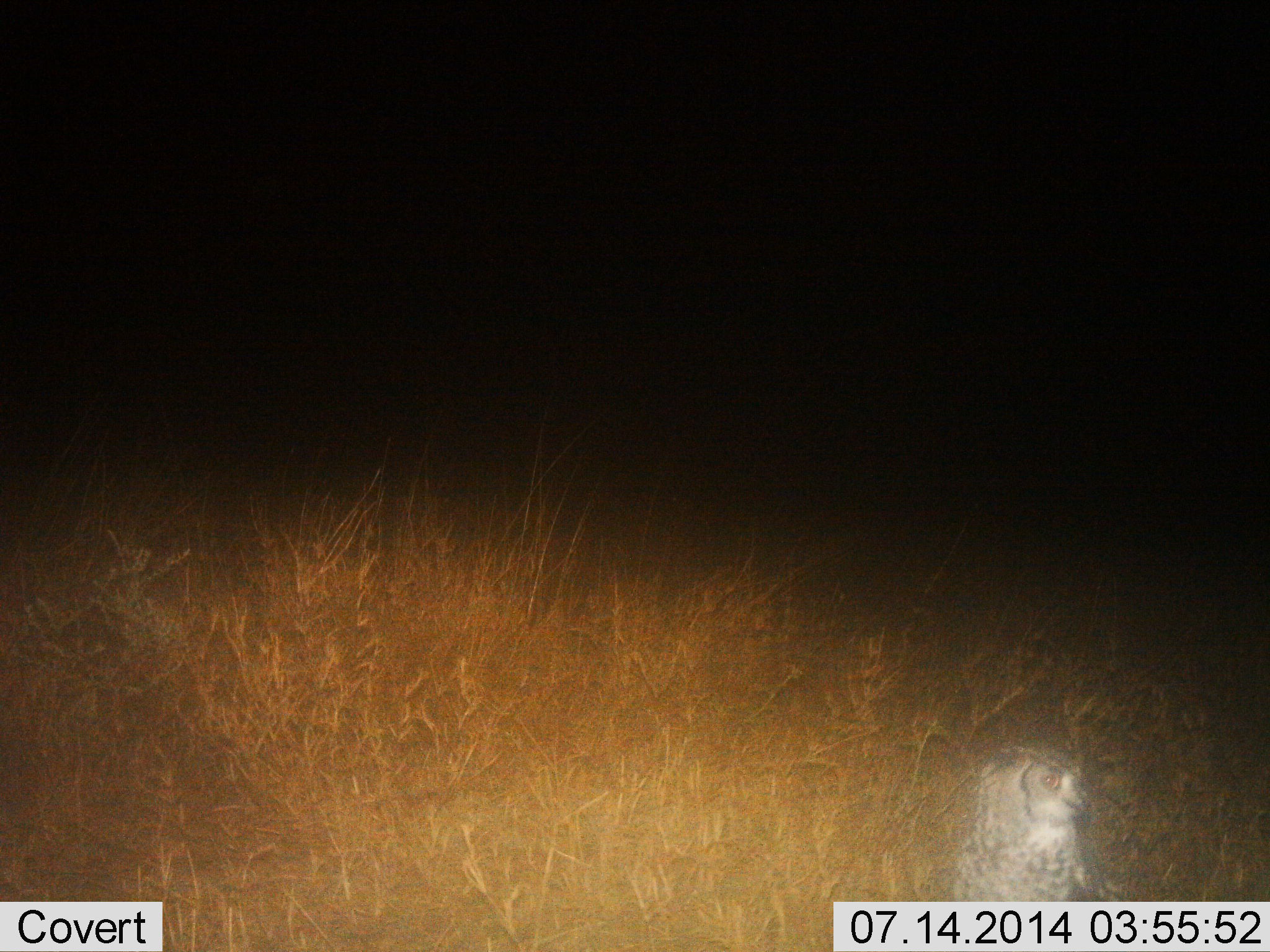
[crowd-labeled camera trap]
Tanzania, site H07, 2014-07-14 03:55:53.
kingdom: Animalia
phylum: Chordata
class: Aves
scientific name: Aves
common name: bird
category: otherbird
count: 1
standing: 80%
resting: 30%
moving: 0%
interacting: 0%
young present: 0%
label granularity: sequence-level